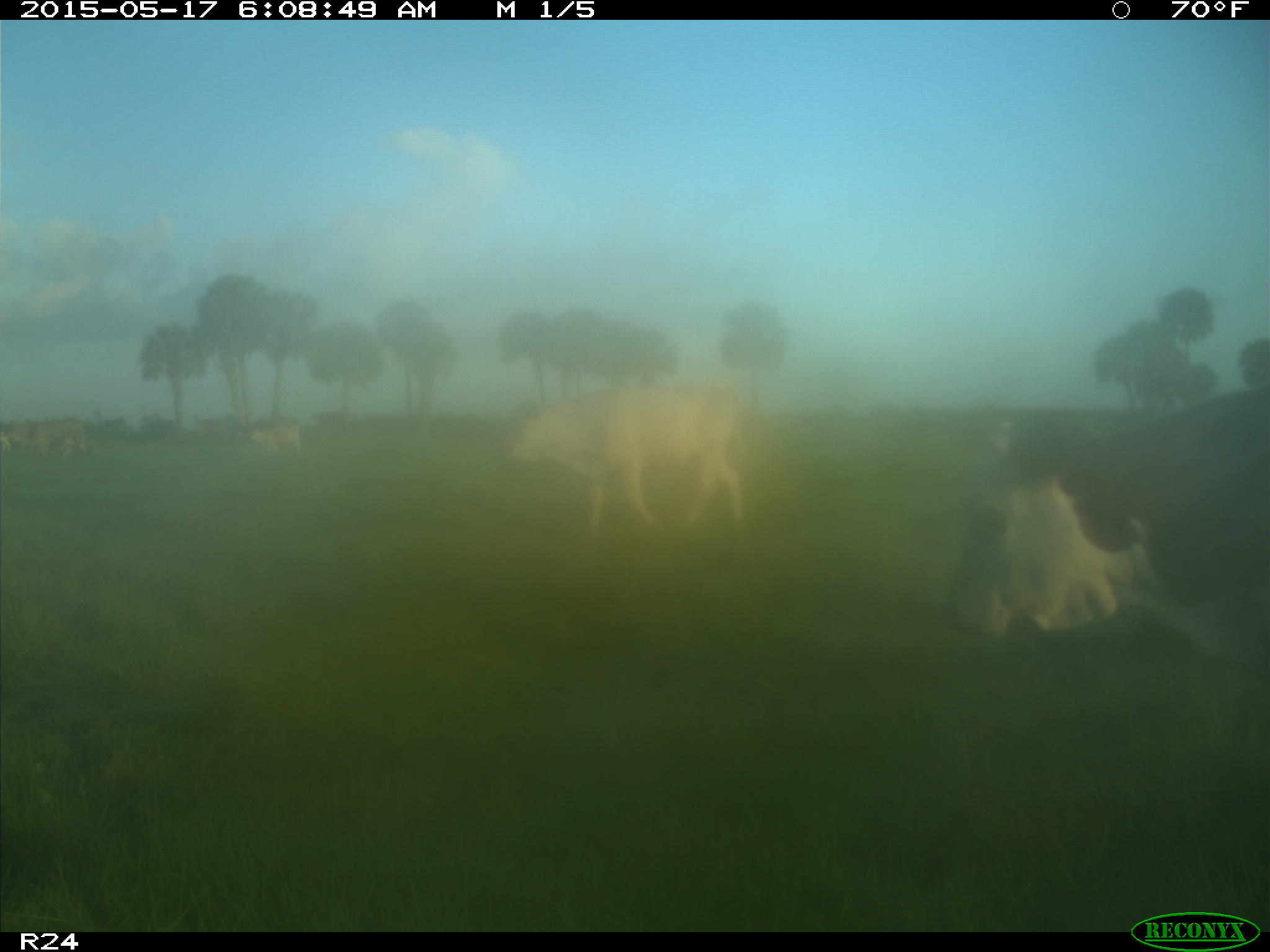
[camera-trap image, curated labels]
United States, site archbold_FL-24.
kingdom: Animalia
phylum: Chordata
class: Mammalia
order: Artiodactyla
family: Bovidae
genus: Bos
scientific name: Bos taurus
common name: domestic cow